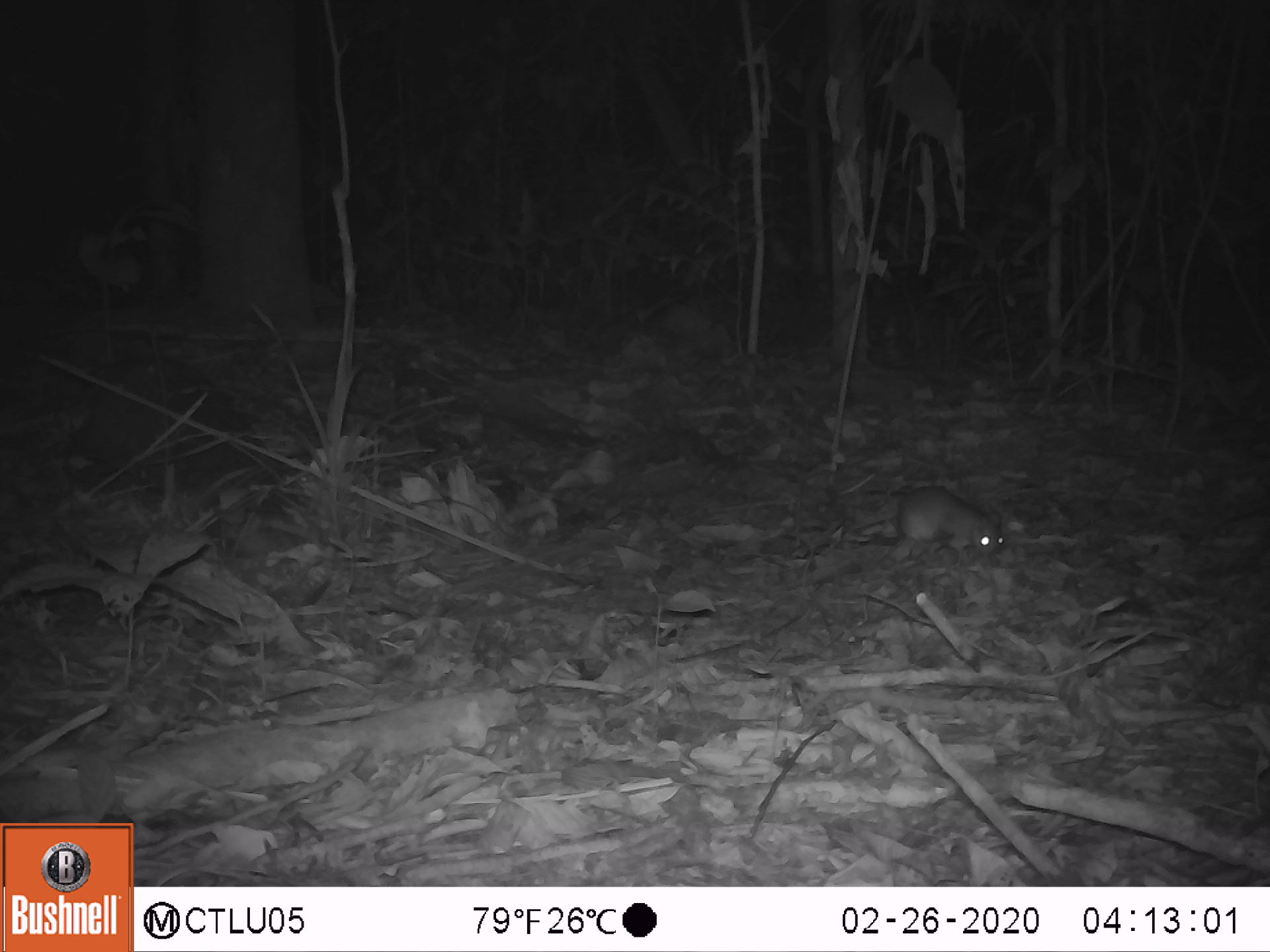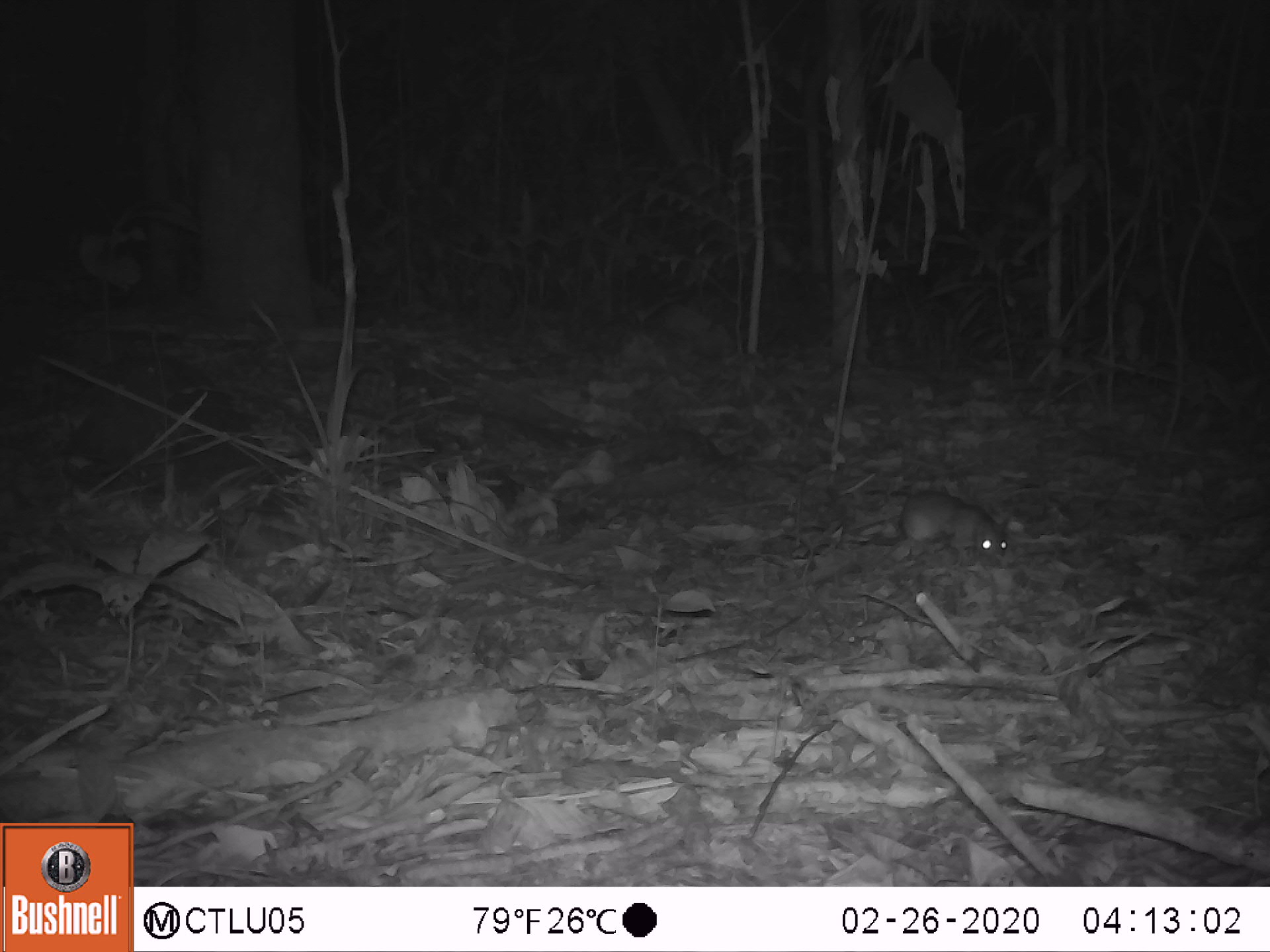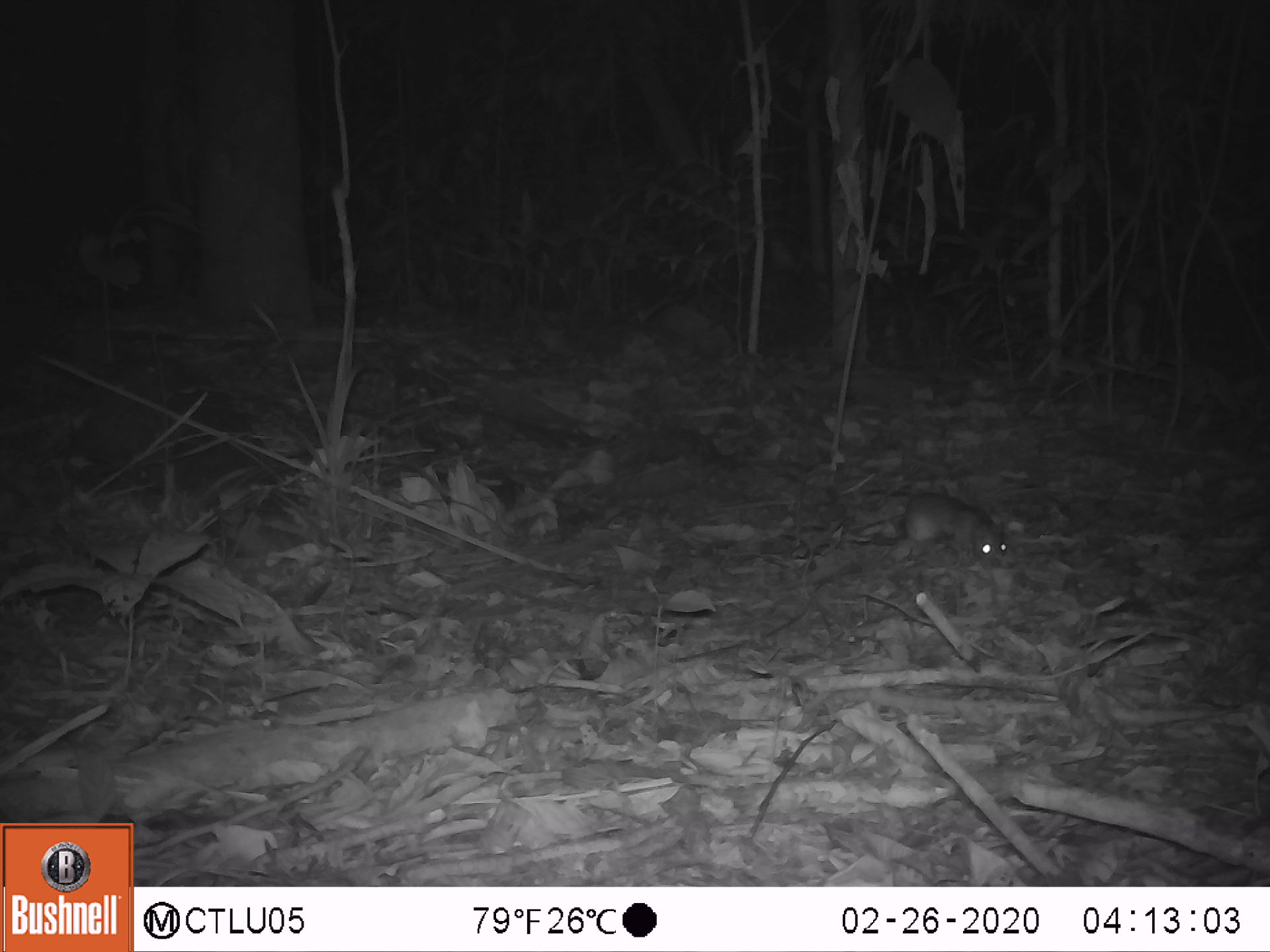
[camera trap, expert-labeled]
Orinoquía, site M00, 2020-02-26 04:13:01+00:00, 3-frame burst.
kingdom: Animalia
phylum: Chordata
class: Mammalia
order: Rodentia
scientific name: Rodentia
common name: rodent